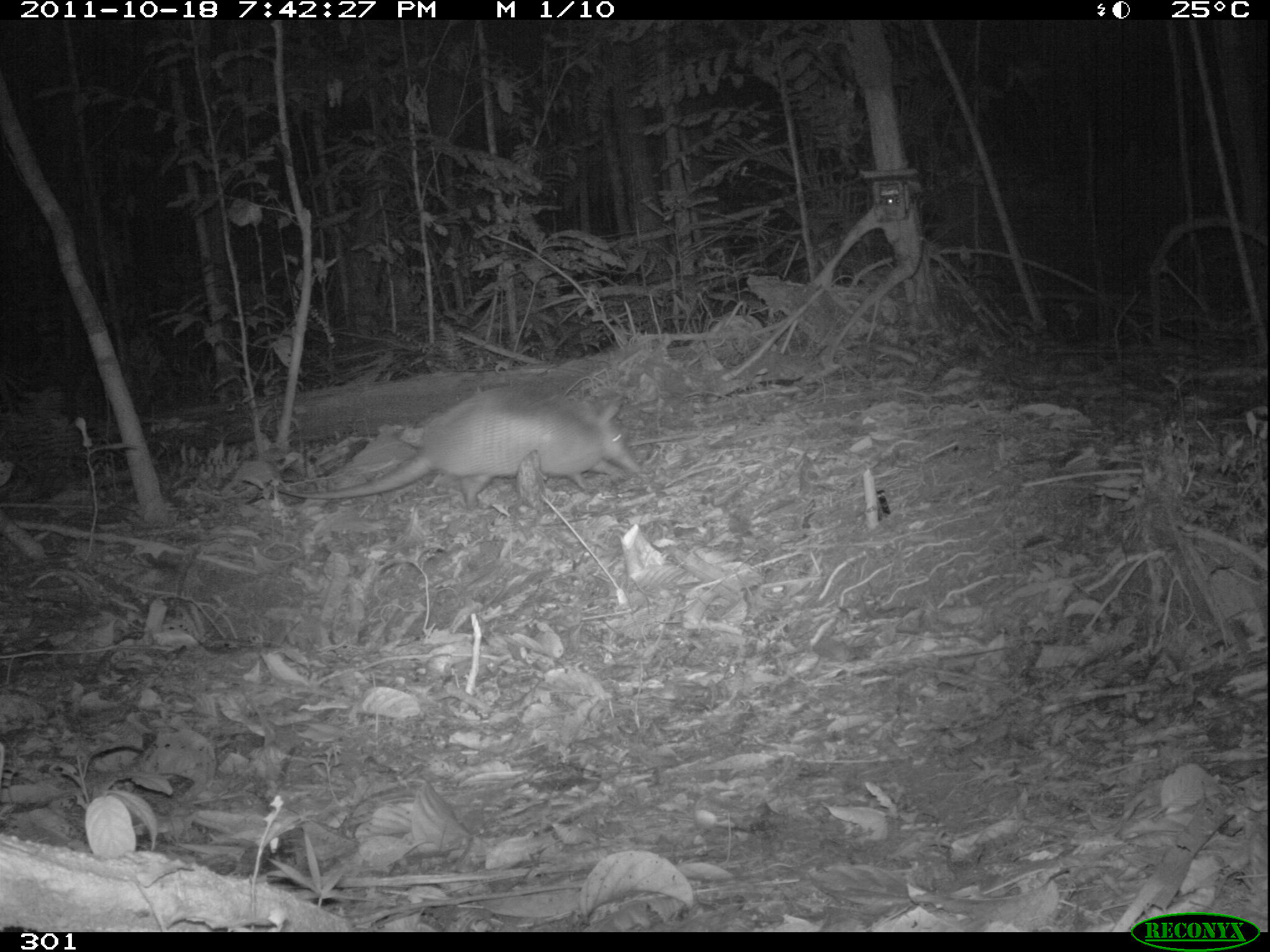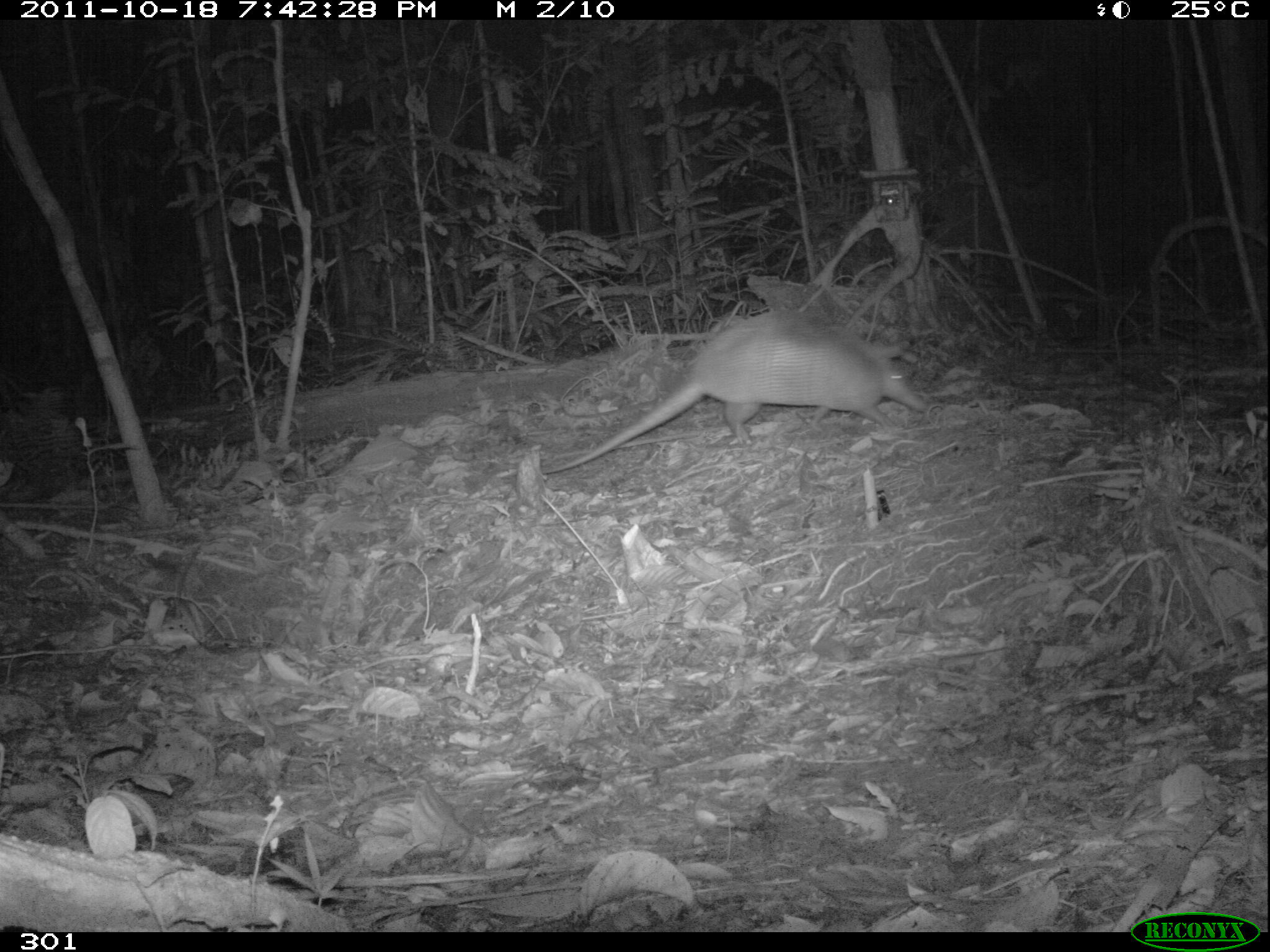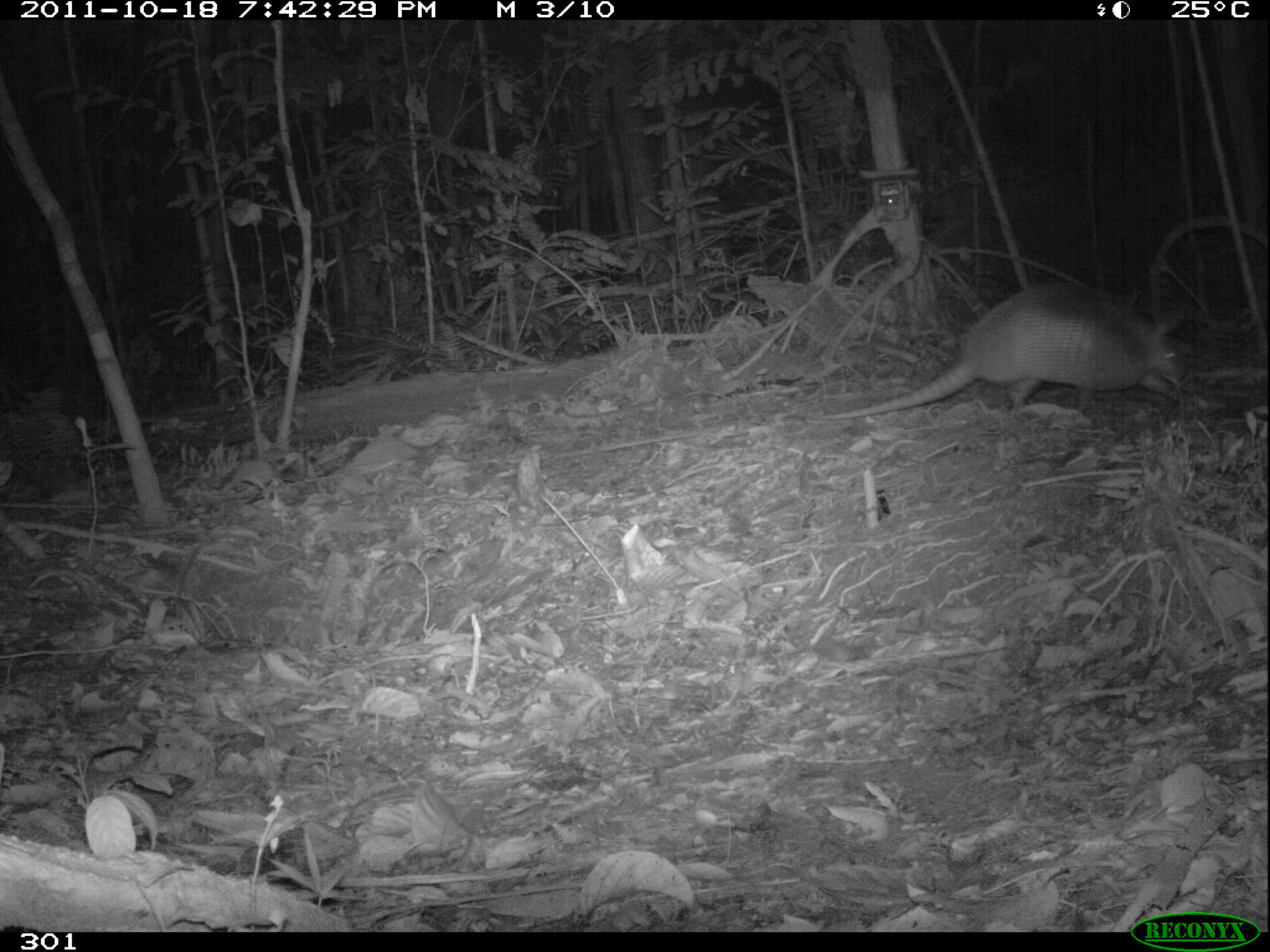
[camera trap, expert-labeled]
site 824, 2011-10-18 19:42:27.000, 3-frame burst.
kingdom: Animalia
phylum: Chordata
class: Mammalia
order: Cingulata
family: Dasypodidae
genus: Dasypus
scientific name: Dasypus novemcinctus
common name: nine-banded armadillo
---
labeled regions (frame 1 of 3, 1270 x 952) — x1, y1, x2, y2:
dasypus novemcinctus: 277, 386, 638, 511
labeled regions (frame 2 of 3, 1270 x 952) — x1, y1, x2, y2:
dasypus novemcinctus: 542, 310, 926, 475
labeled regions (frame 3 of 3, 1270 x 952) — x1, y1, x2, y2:
dasypus novemcinctus: 782, 282, 1191, 421